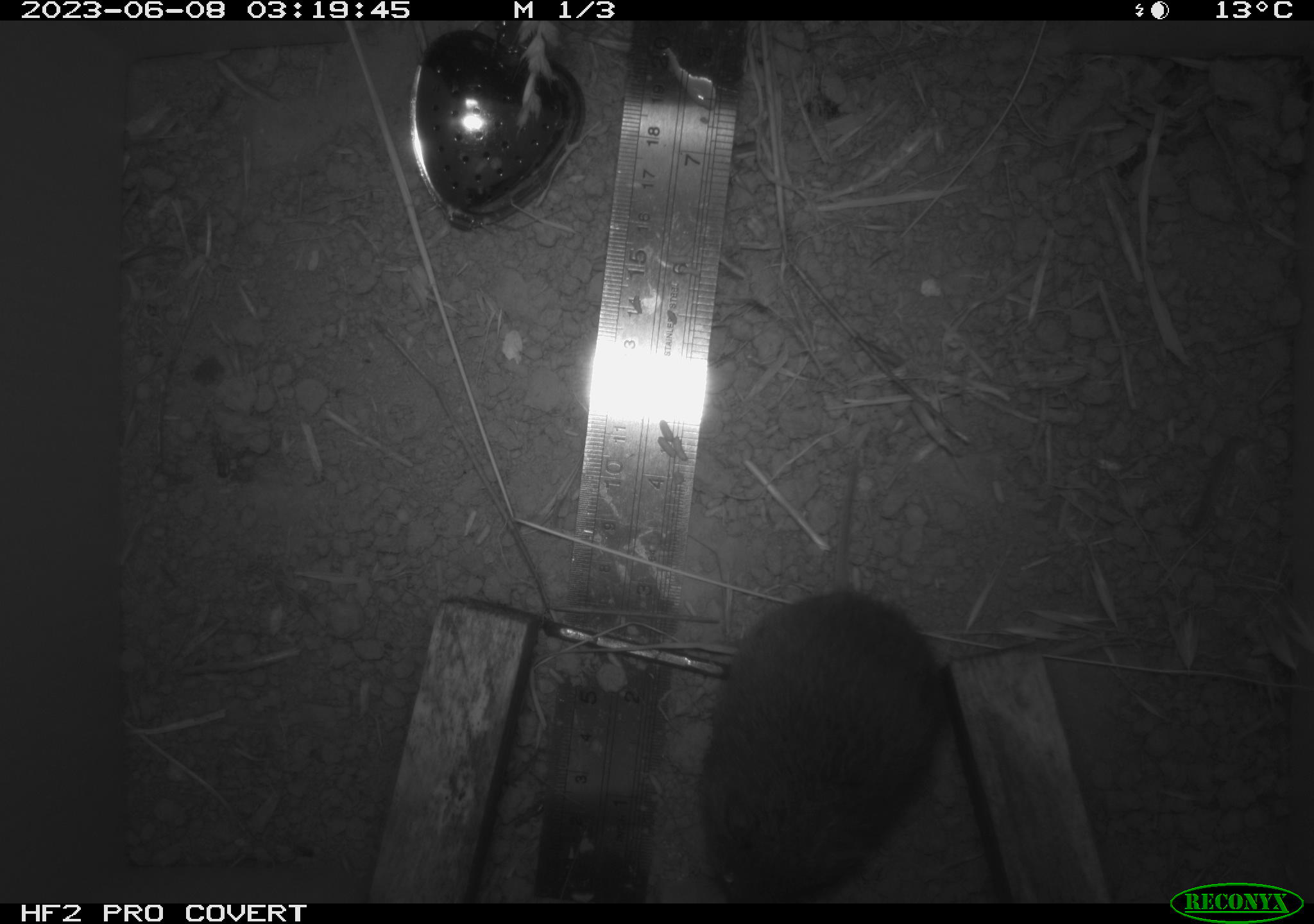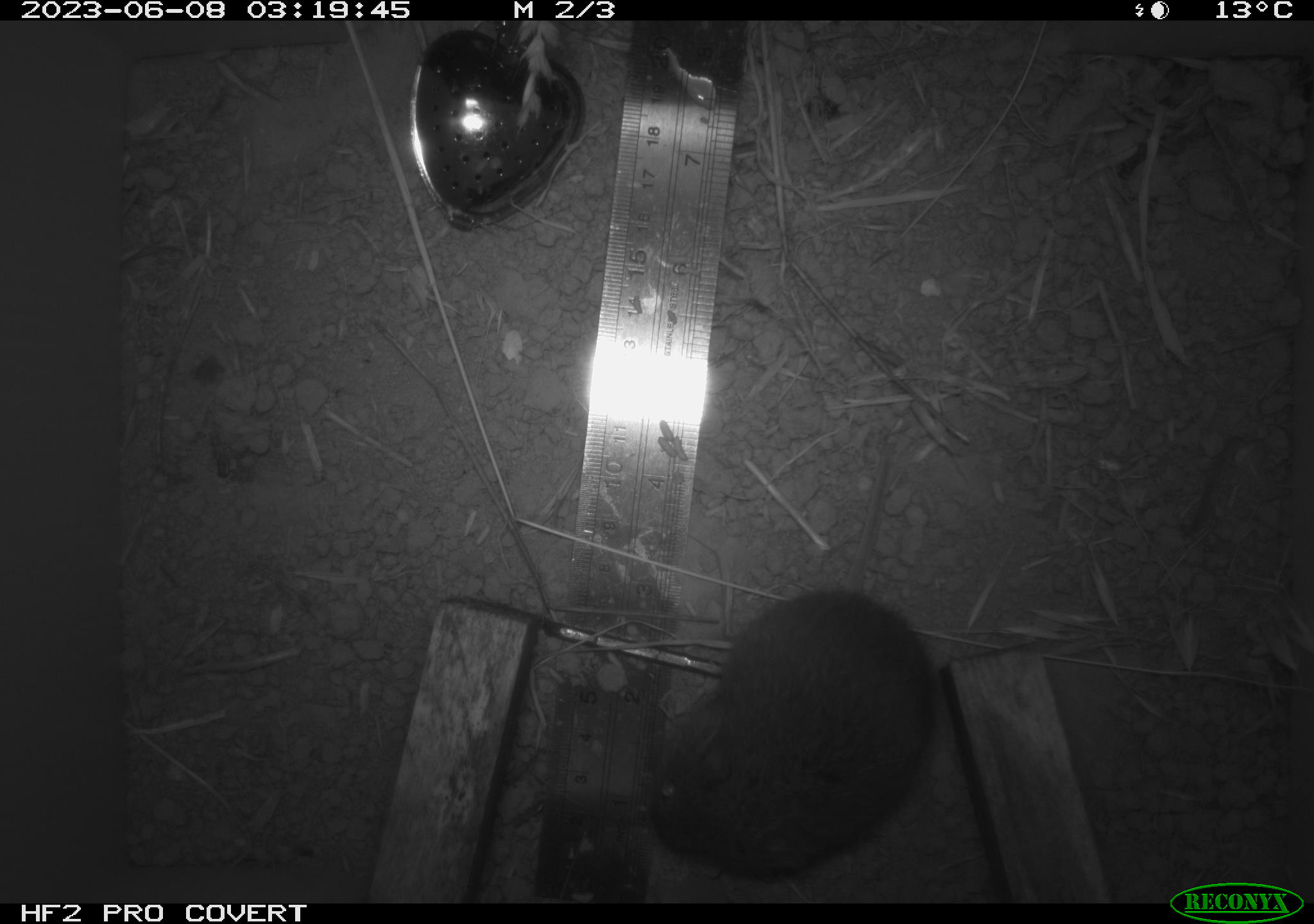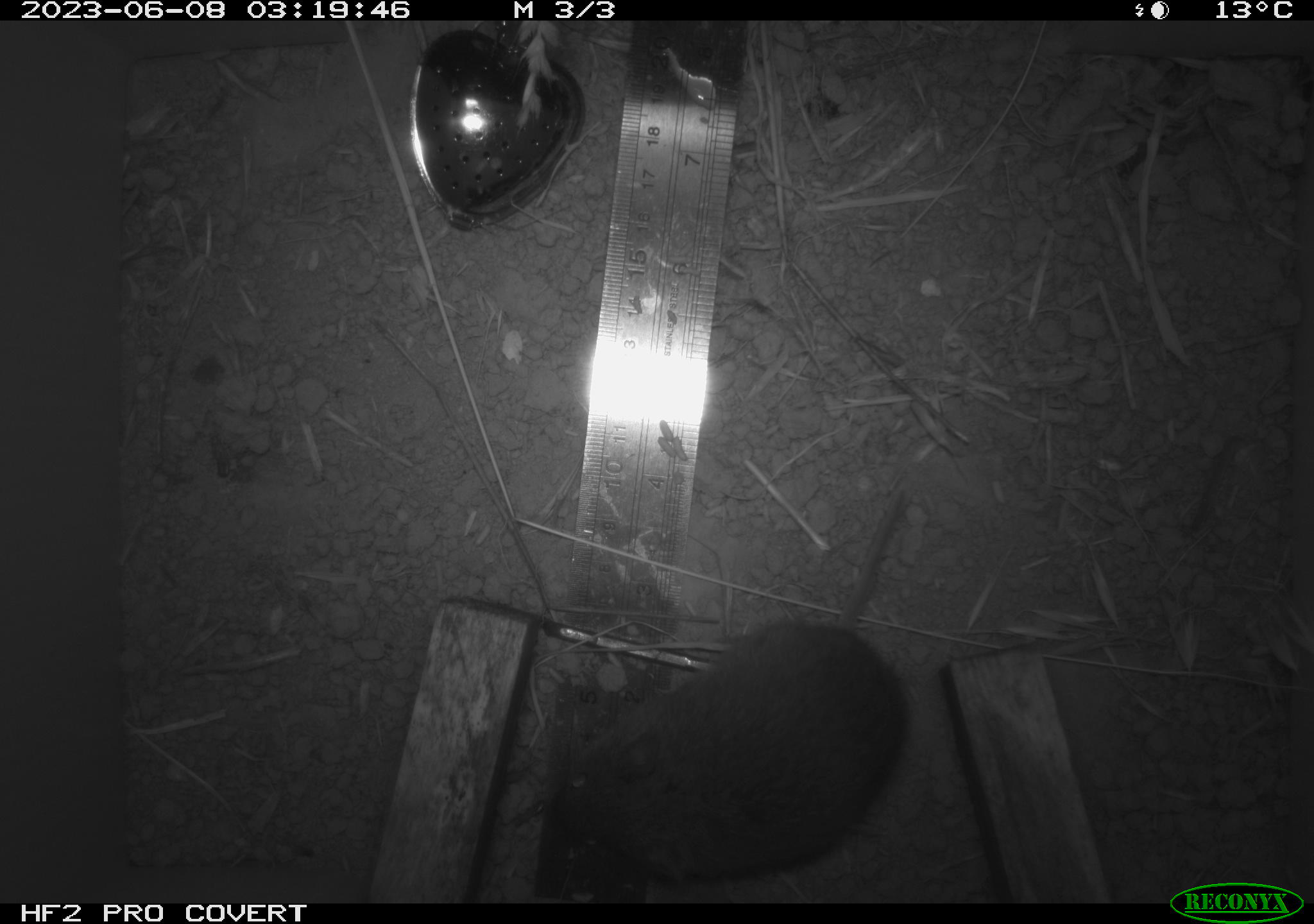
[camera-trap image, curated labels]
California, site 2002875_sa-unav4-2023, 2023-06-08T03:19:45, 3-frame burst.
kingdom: Animalia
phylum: Chordata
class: Mammalia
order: Rodentia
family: Cricetidae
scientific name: Arvicolinae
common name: voles, lemmings, and muskrats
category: arvicolinae subfamily